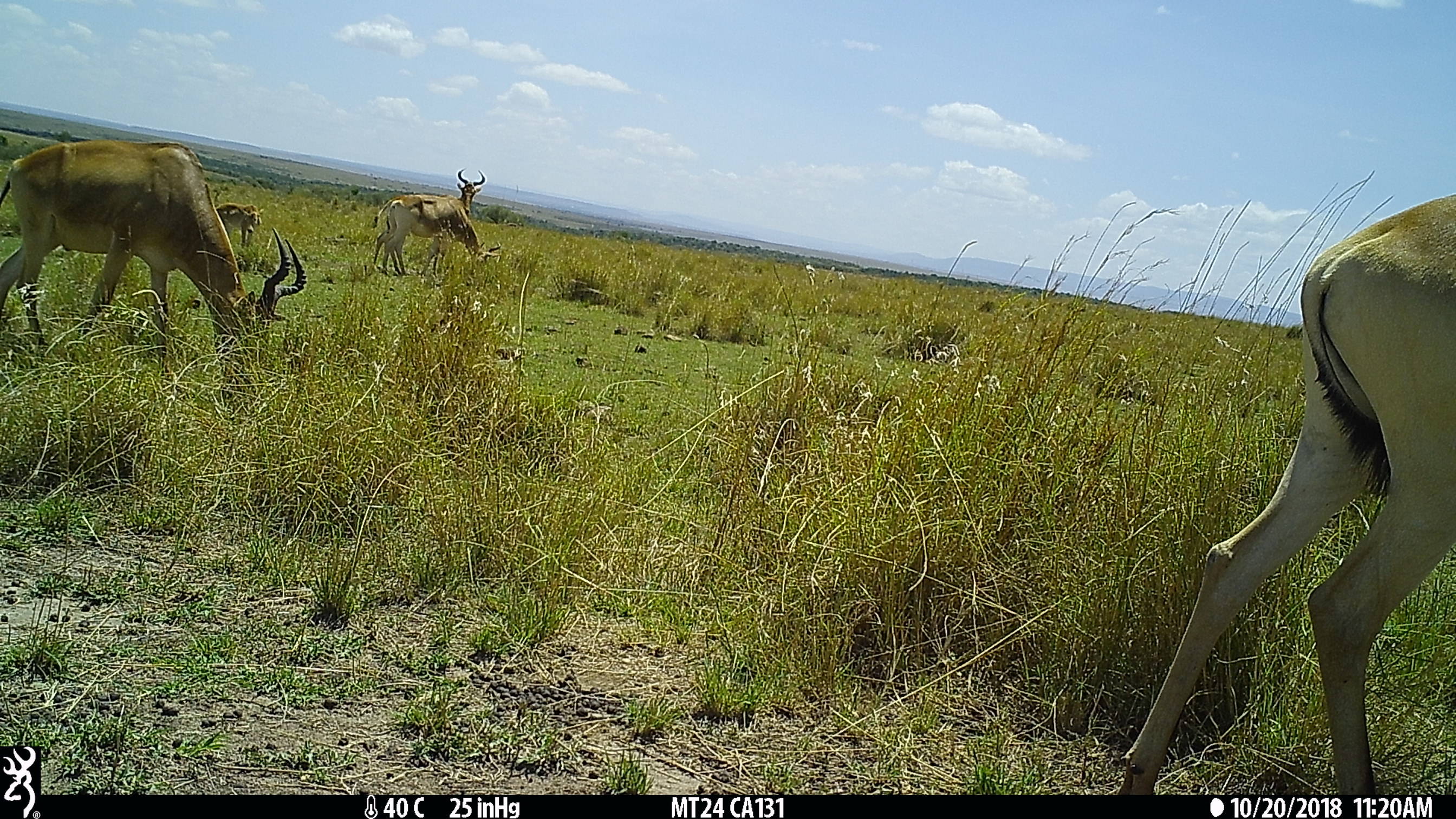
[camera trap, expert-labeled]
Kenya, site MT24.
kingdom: Animalia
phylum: Chordata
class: Mammalia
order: Artiodactyla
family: Bovidae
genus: Alcelaphus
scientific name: Alcelaphus buselaphus cokii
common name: coke's hartebeest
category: hartebeest cokes